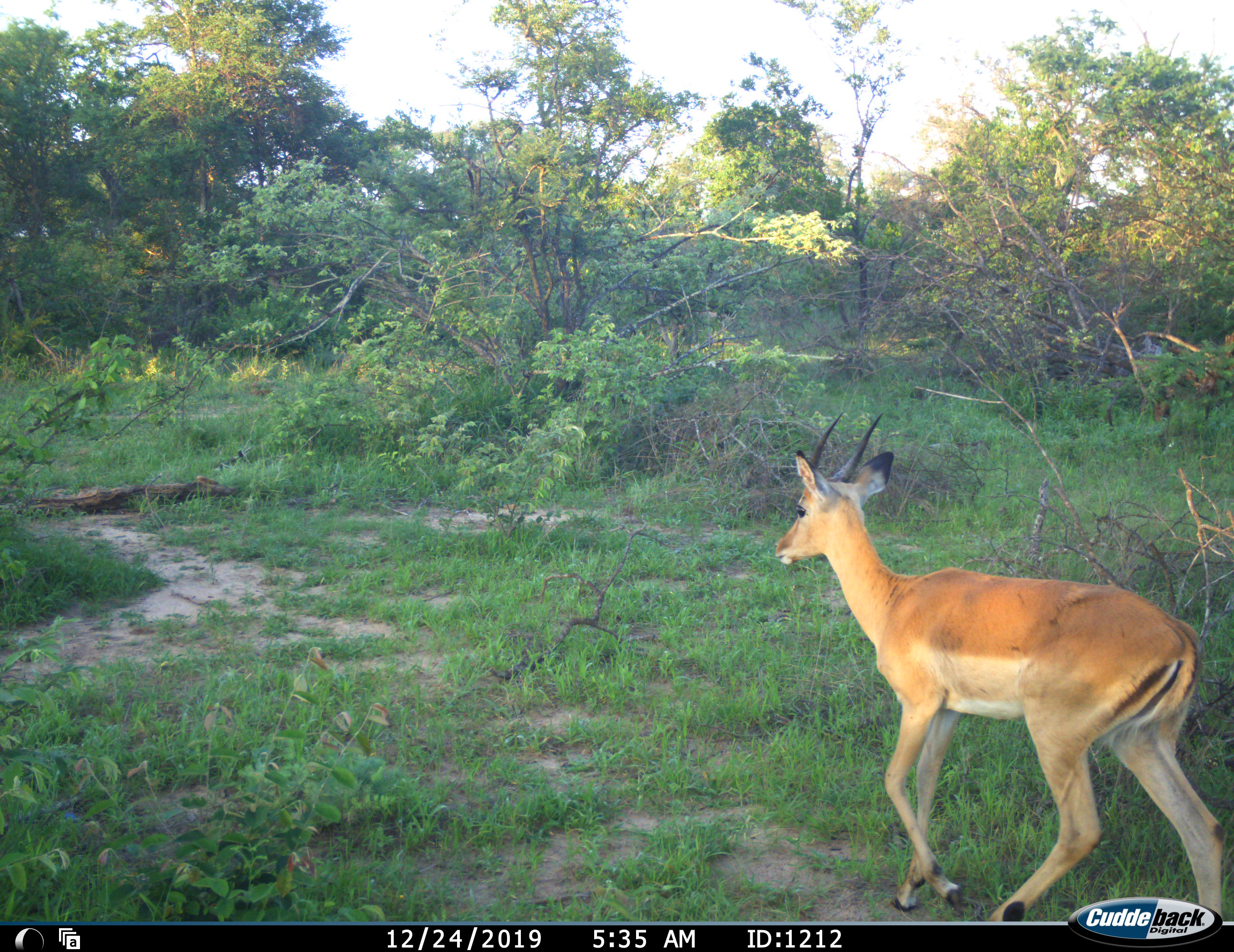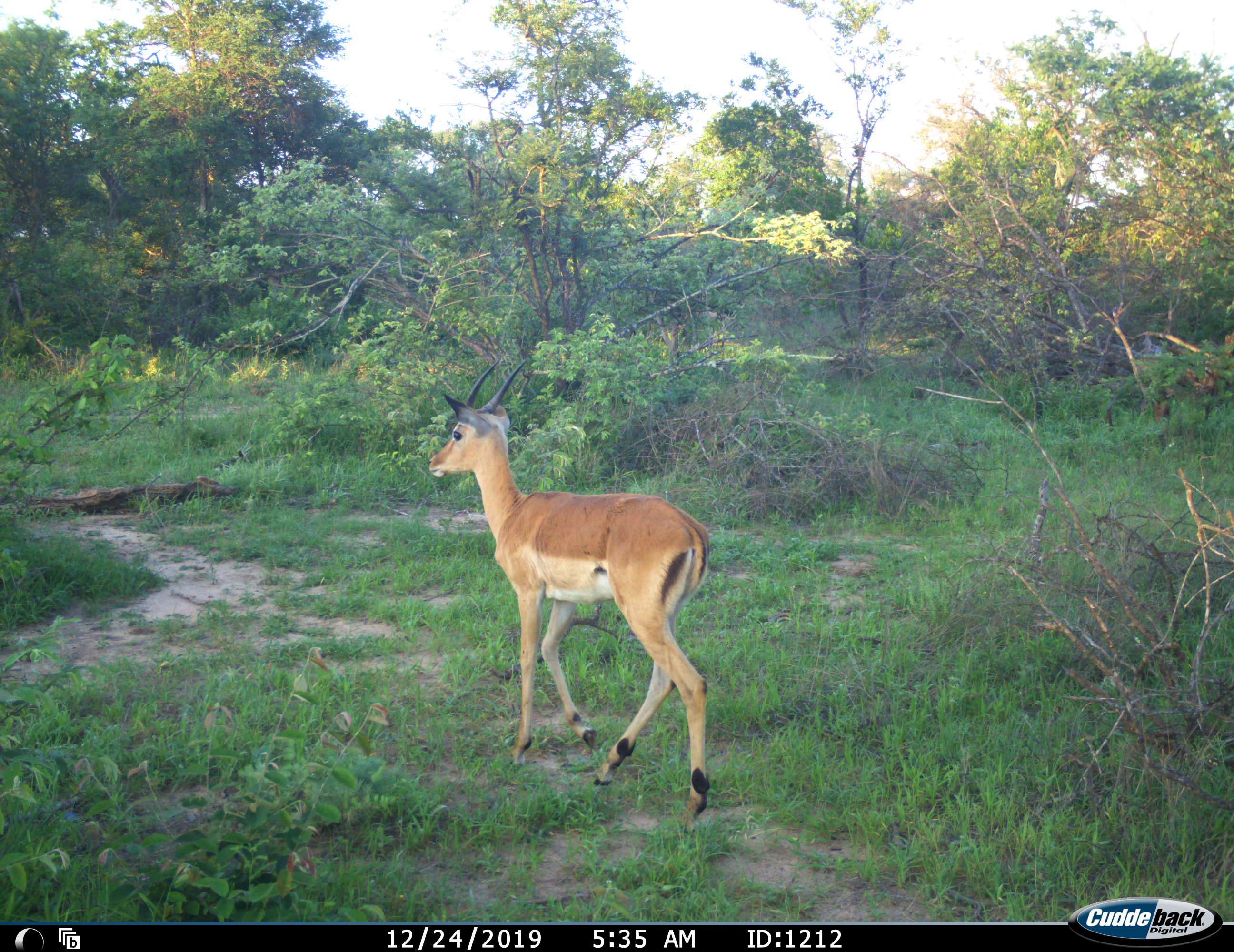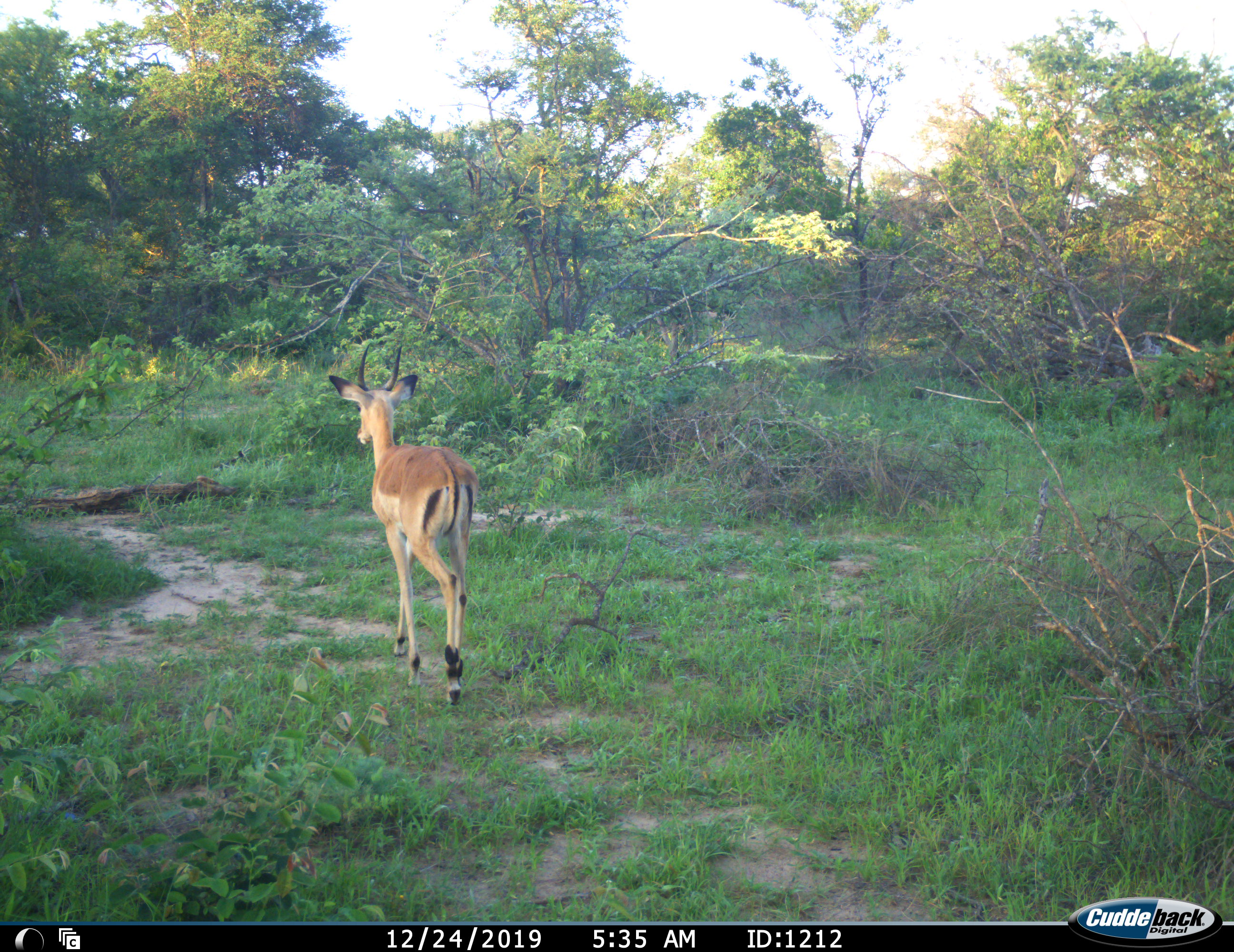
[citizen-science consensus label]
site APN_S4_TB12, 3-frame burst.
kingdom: Animalia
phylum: Chordata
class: Mammalia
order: Artiodactyla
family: Bovidae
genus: Aepyceros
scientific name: Aepyceros melampus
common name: impala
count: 1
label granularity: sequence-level